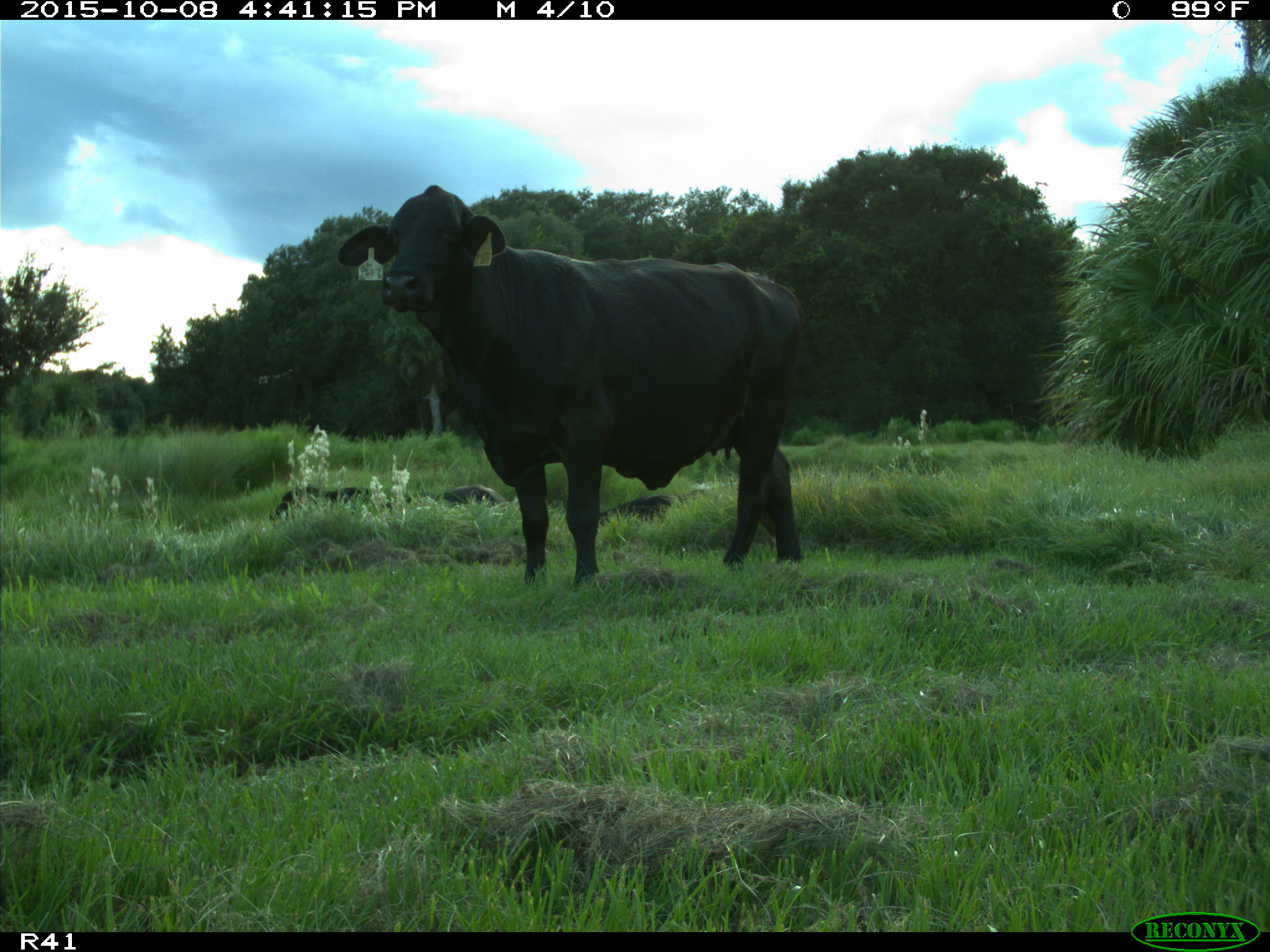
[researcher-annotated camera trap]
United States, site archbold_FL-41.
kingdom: Animalia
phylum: Chordata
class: Mammalia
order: Artiodactyla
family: Bovidae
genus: Bos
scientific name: Bos taurus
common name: domestic cow